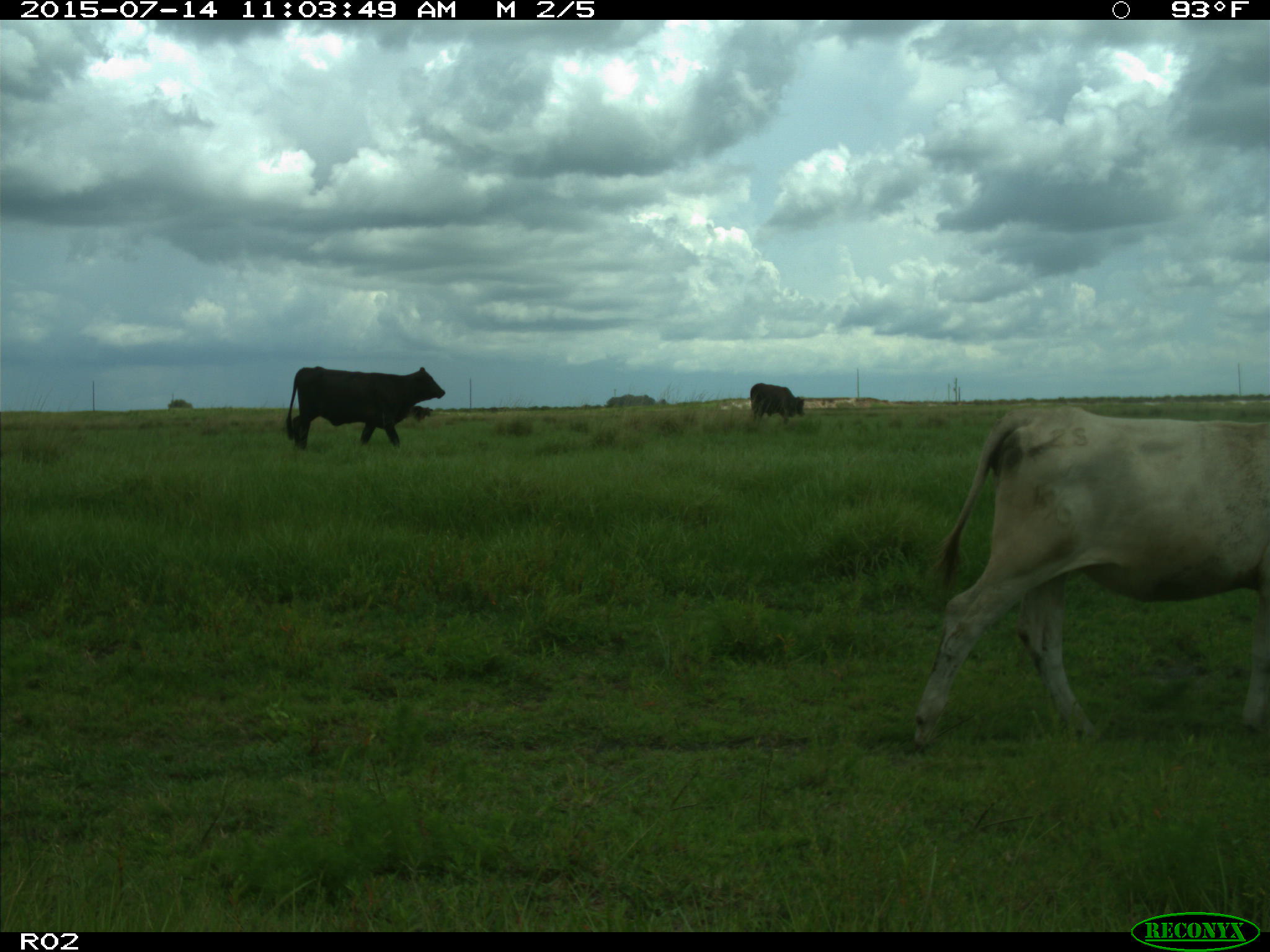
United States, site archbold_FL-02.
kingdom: Animalia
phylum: Chordata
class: Mammalia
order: Artiodactyla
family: Bovidae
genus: Bos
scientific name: Bos taurus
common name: domestic cow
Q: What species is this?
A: Bos taurus (domestic cow).